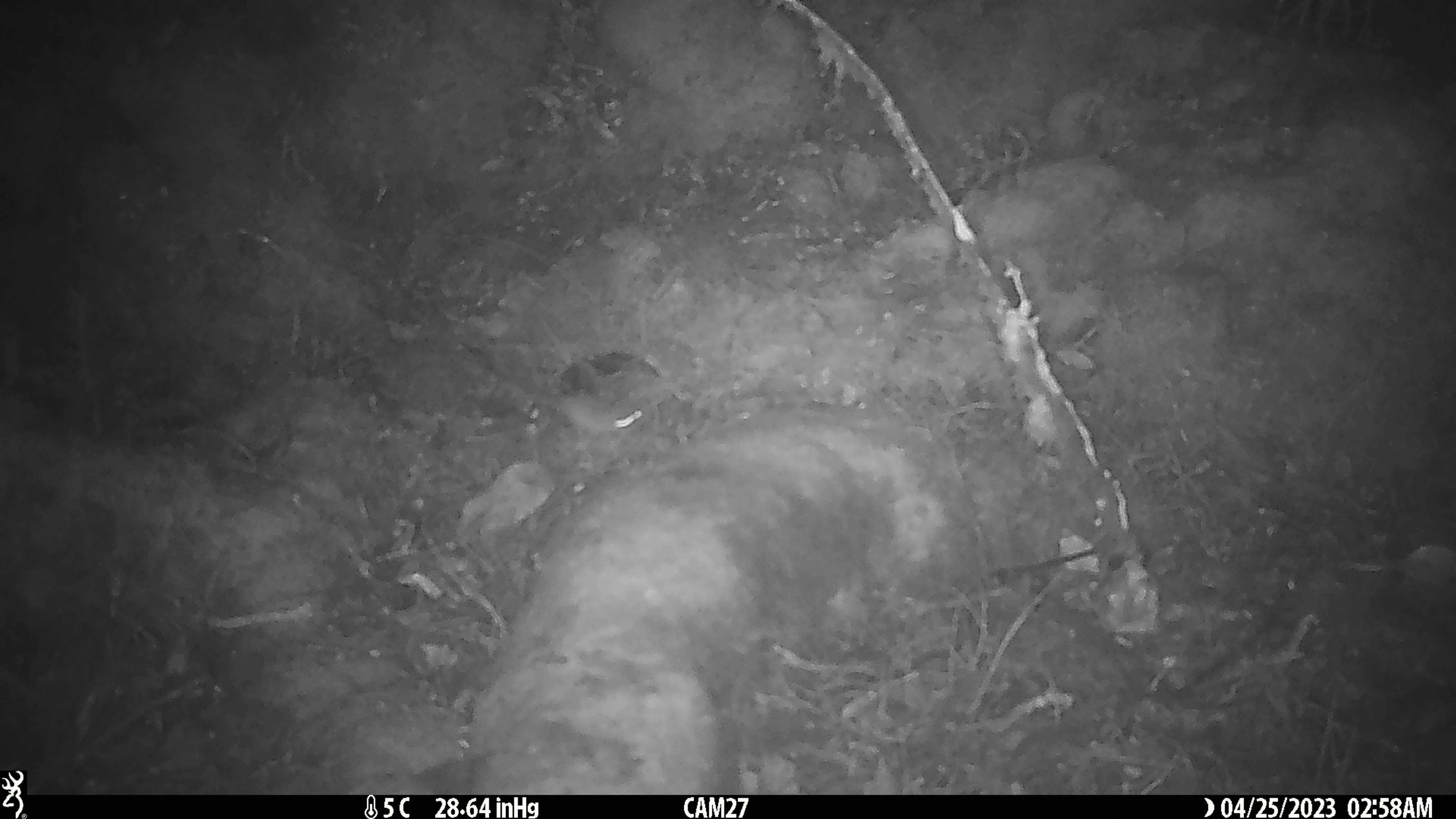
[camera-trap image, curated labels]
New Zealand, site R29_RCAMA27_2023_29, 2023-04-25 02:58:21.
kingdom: Animalia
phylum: Chordata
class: Mammalia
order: Rodentia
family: Muridae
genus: Mus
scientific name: Mus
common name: mouse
Mouse (Mus).